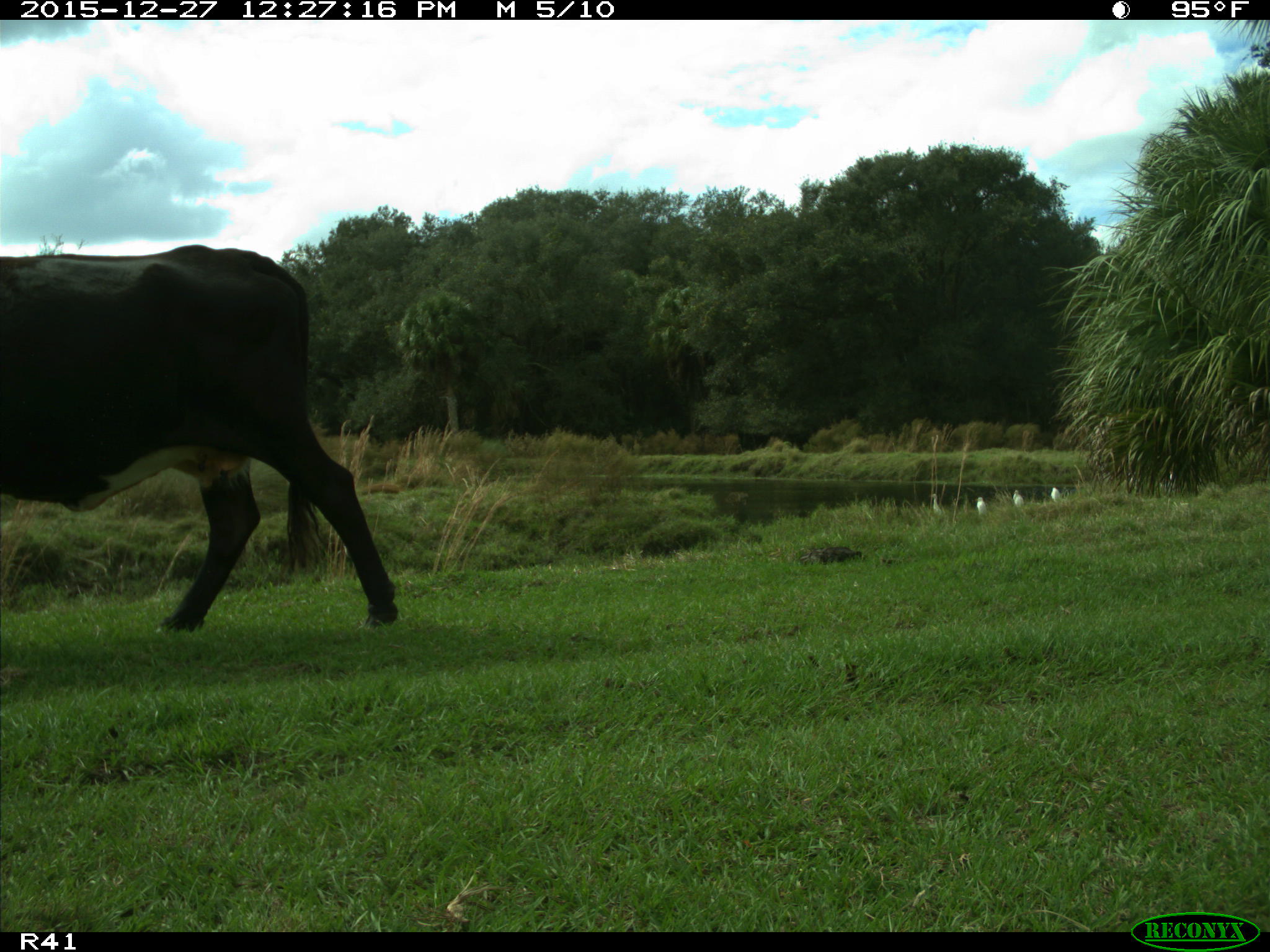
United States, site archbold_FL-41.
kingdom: Animalia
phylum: Chordata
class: Mammalia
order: Artiodactyla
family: Bovidae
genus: Bos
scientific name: Bos taurus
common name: domestic cow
Bos taurus (domestic cow).